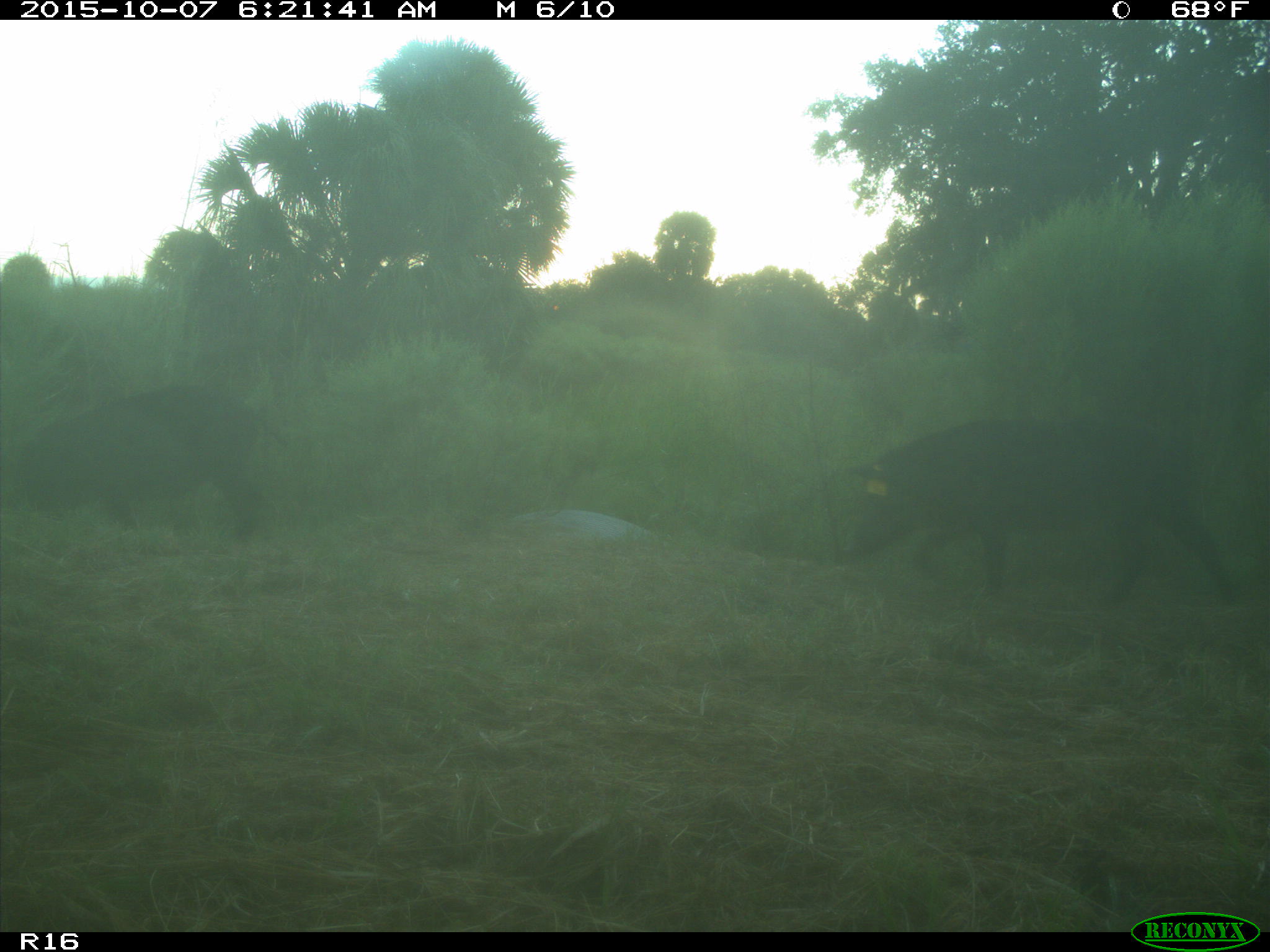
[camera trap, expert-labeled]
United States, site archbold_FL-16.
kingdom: Animalia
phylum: Chordata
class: Mammalia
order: Artiodactyla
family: Suidae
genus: Sus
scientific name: Sus scrofa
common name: wild boar